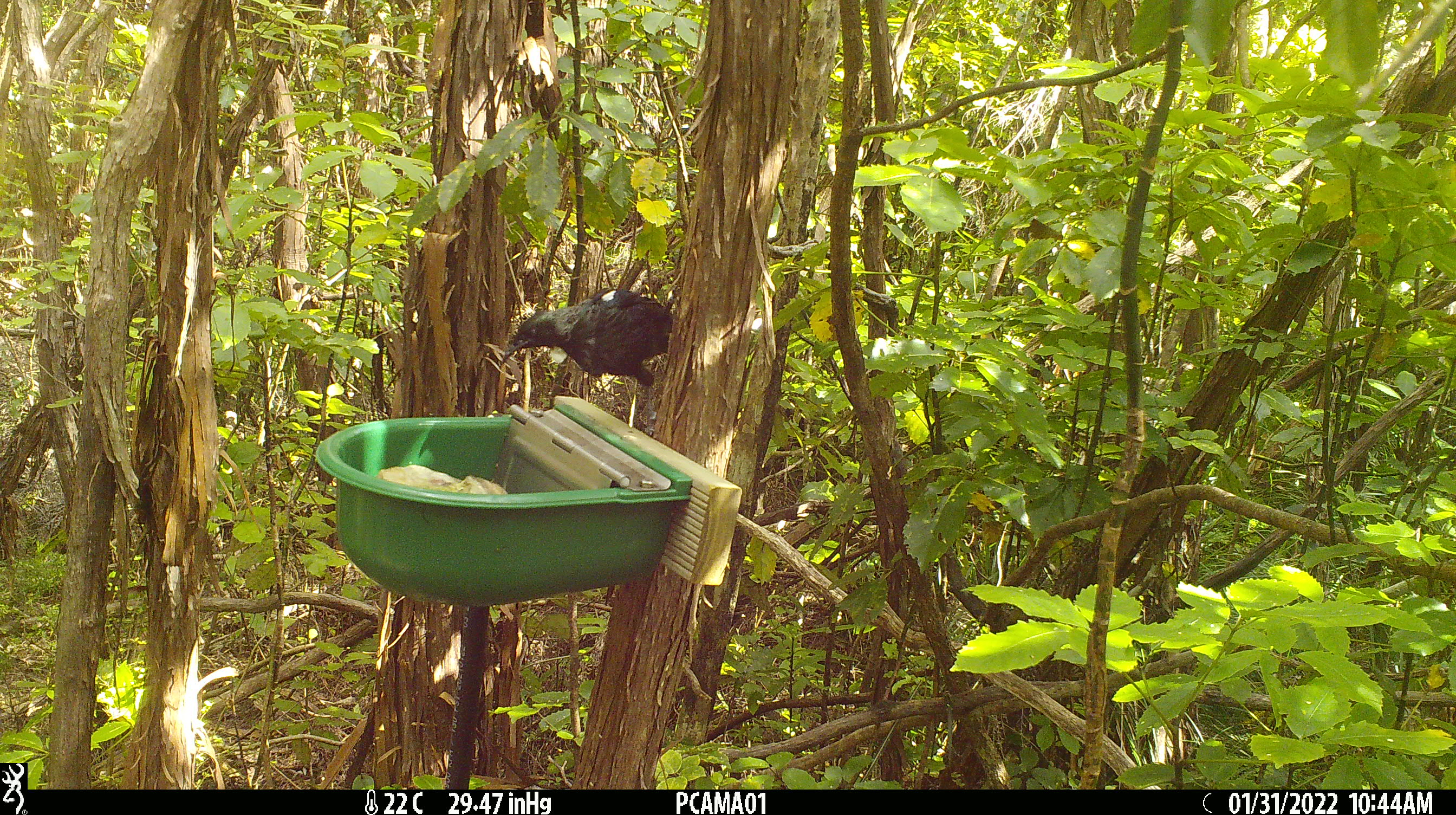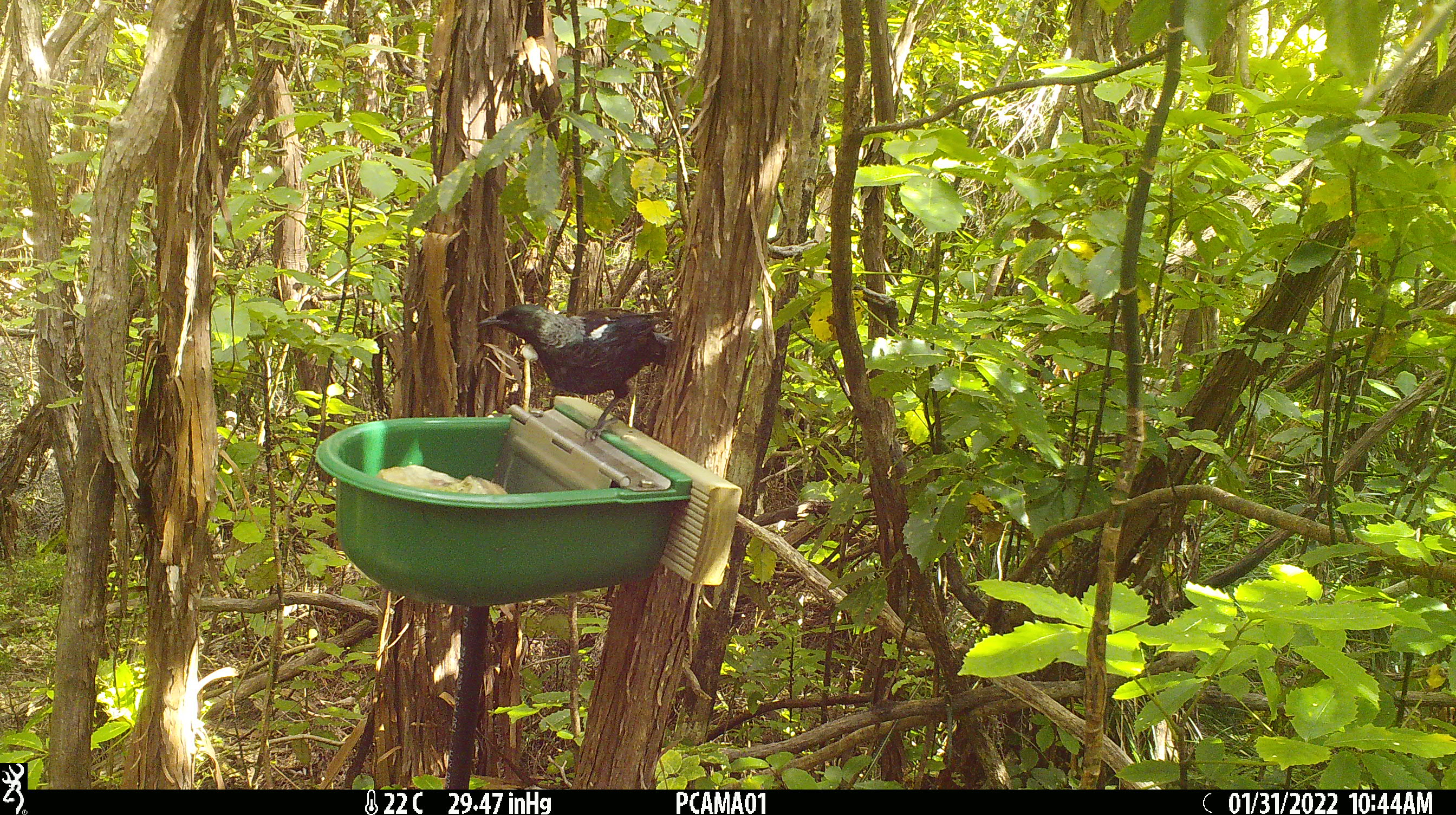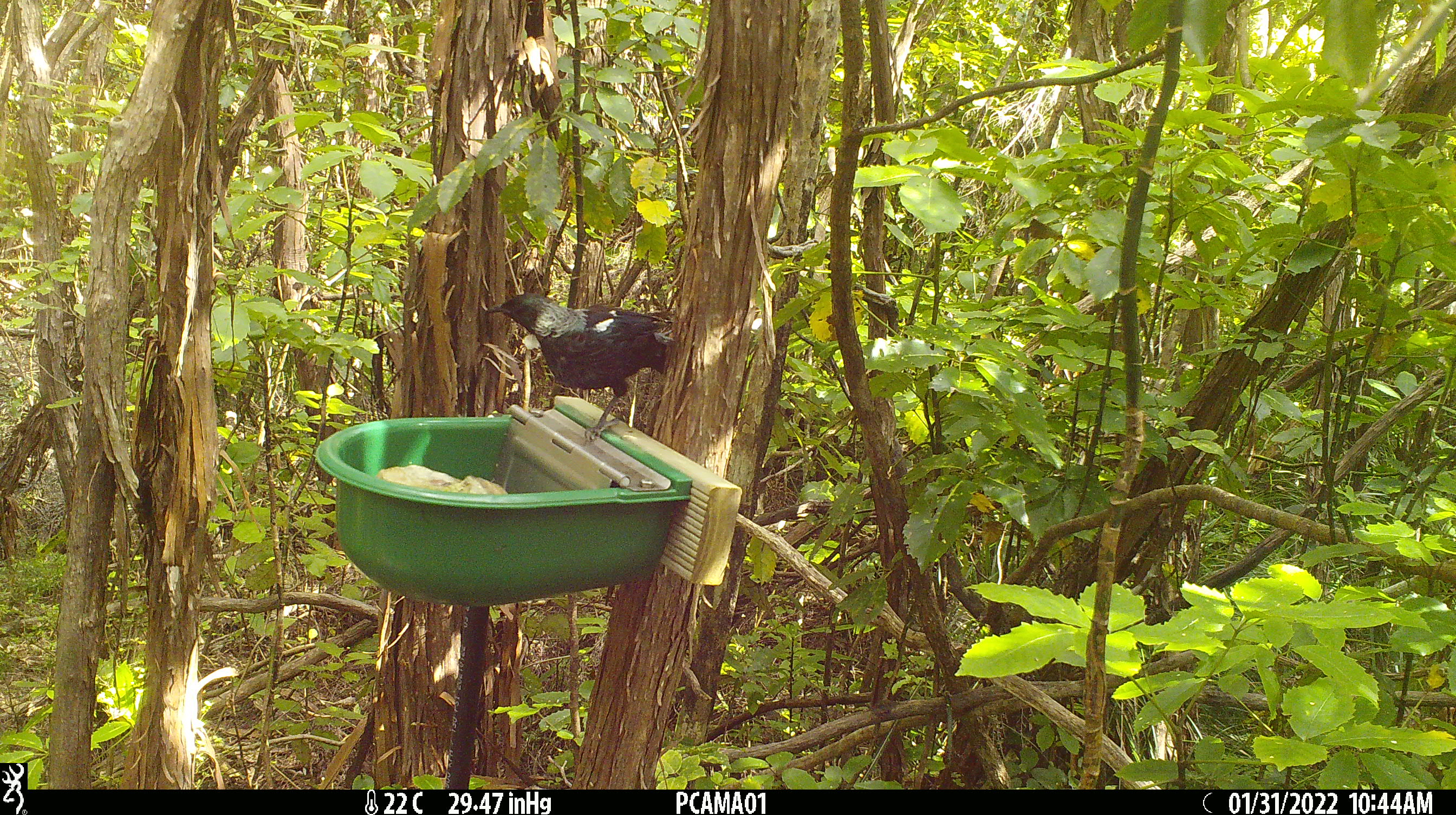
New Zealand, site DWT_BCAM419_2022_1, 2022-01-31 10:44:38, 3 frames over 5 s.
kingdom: Animalia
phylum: Chordata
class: Aves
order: Passeriformes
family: Meliphagidae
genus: Prosthemadera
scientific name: Prosthemadera novaeseelandiae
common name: tui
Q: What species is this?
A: Tui (Prosthemadera novaeseelandiae).